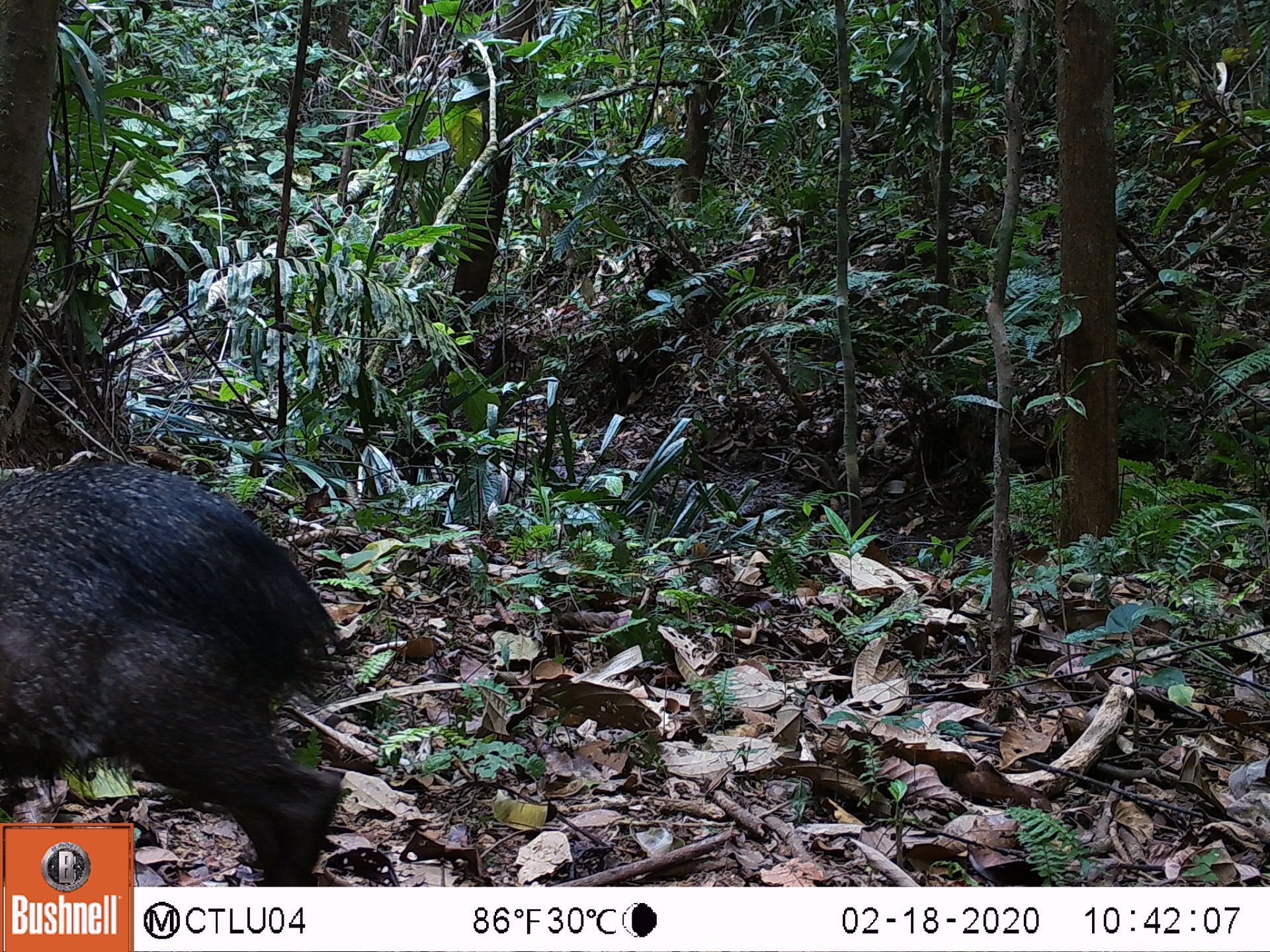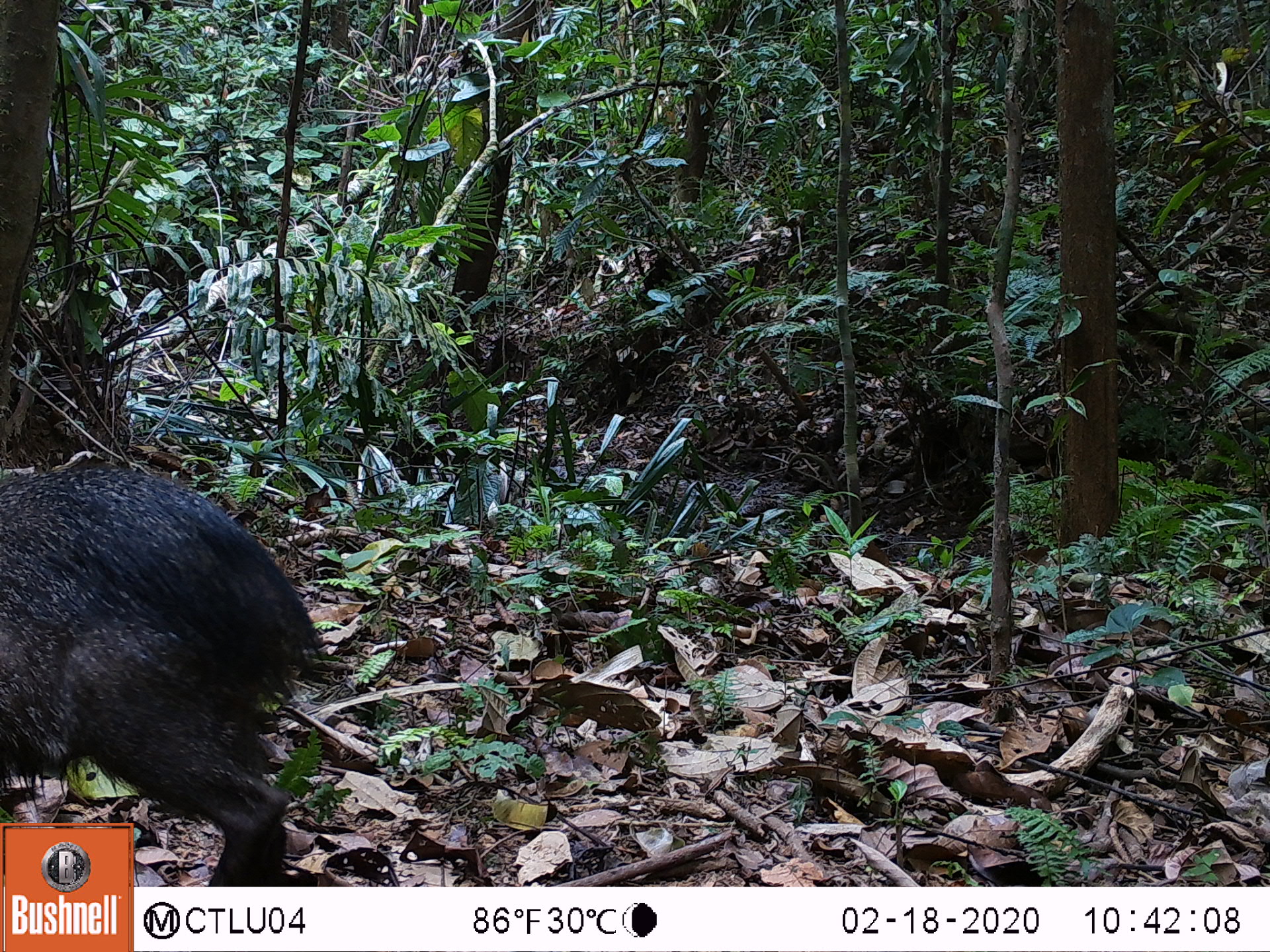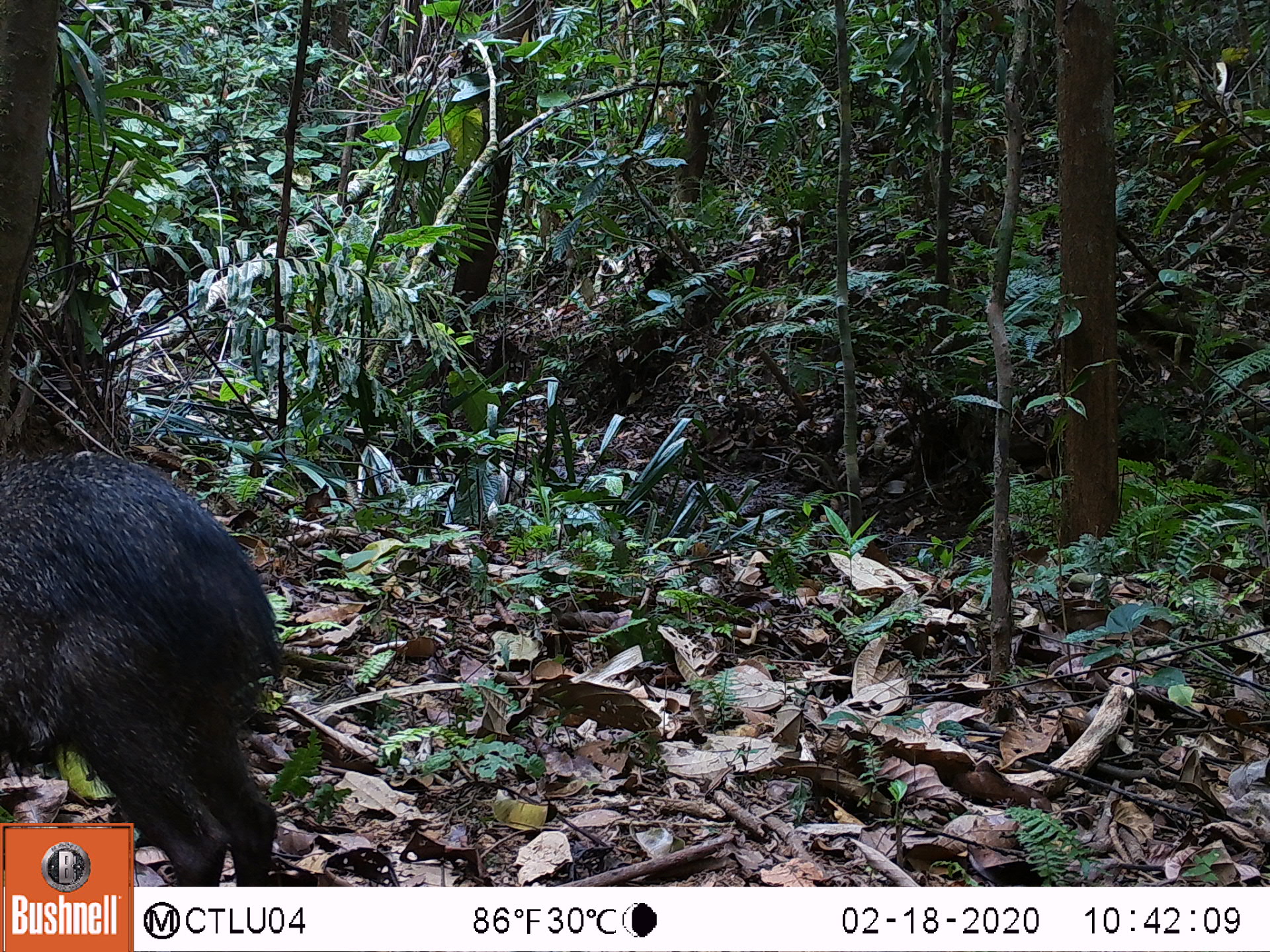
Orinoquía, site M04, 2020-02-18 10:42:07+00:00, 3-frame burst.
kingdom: Animalia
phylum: Chordata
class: Mammalia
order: Artiodactyla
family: Tayassuidae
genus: Pecari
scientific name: Pecari tajacu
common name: collared peccary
Collared peccary (Pecari tajacu).